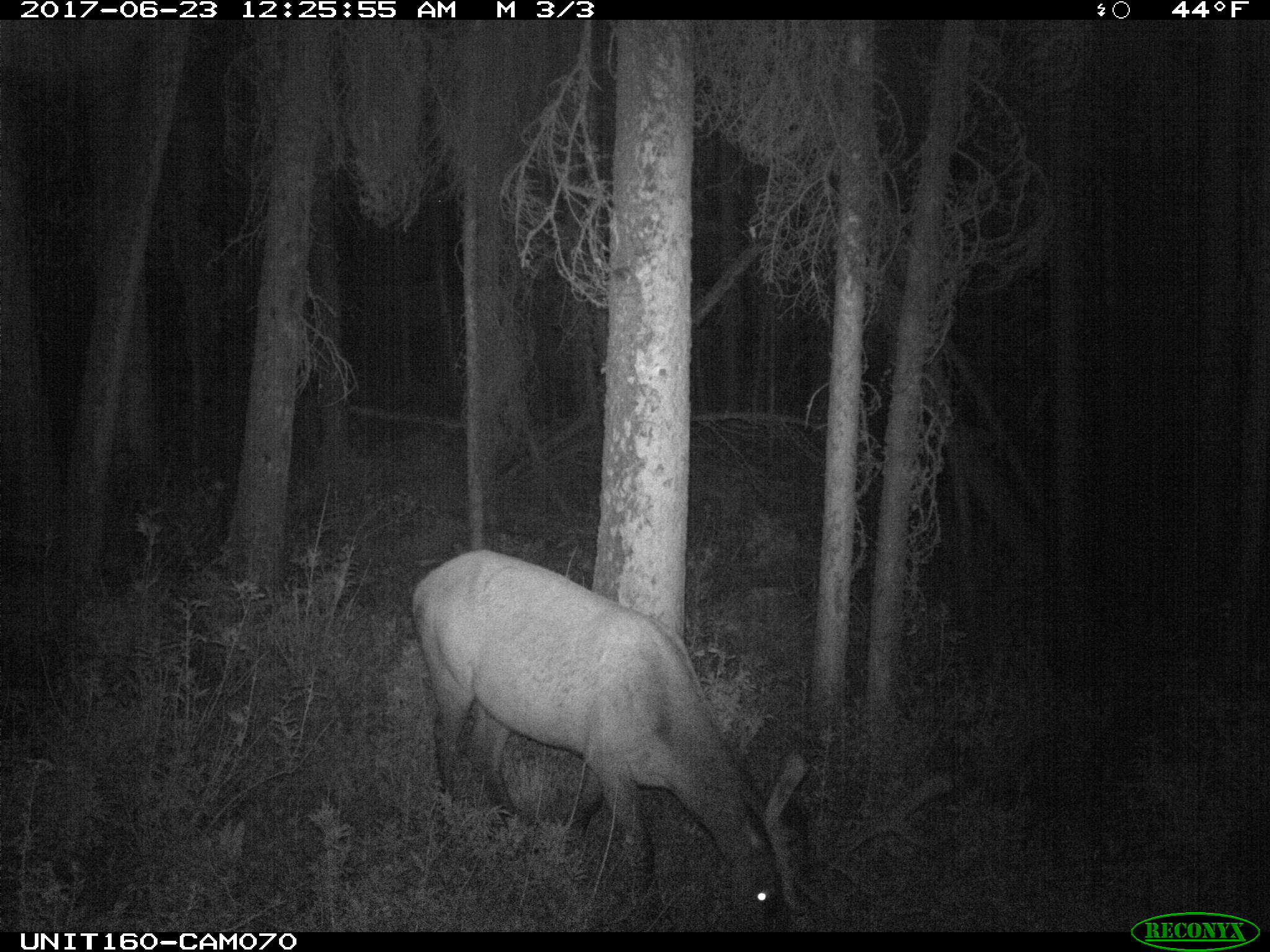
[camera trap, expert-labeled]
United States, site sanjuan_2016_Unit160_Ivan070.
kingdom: Animalia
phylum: Chordata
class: Mammalia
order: Artiodactyla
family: Cervidae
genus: Cervus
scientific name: Cervus elaphus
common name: red deer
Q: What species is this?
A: Cervus elaphus (red deer).